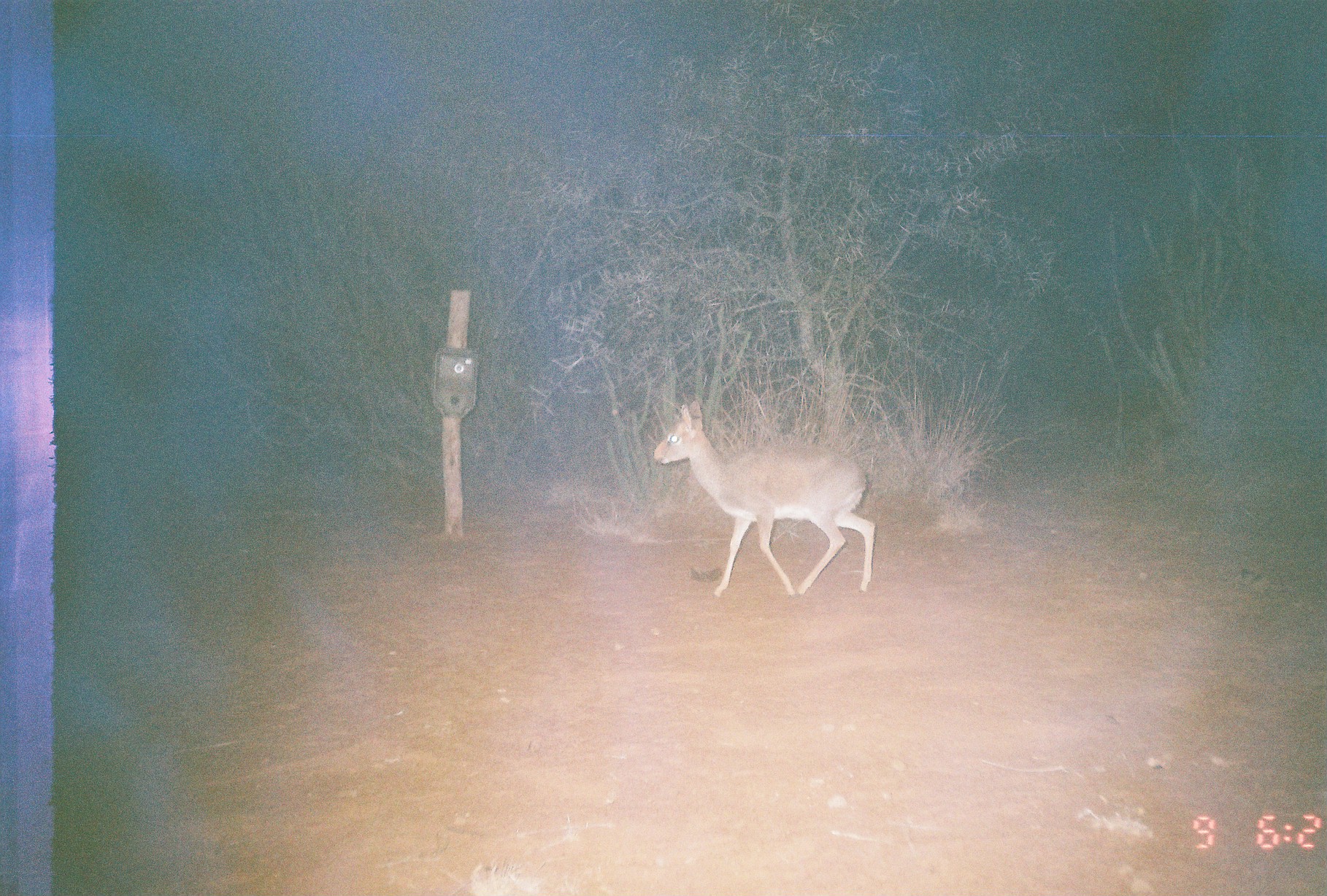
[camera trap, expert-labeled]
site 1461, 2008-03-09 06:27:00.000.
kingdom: Animalia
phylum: Chordata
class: Mammalia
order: Artiodactyla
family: Bovidae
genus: Madoqua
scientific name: Madoqua guentheri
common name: günther's dik-dik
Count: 1.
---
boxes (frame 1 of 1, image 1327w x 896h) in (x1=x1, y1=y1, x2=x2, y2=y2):
madoqua guentheri: (x1=651, y1=399, x2=876, y2=598)